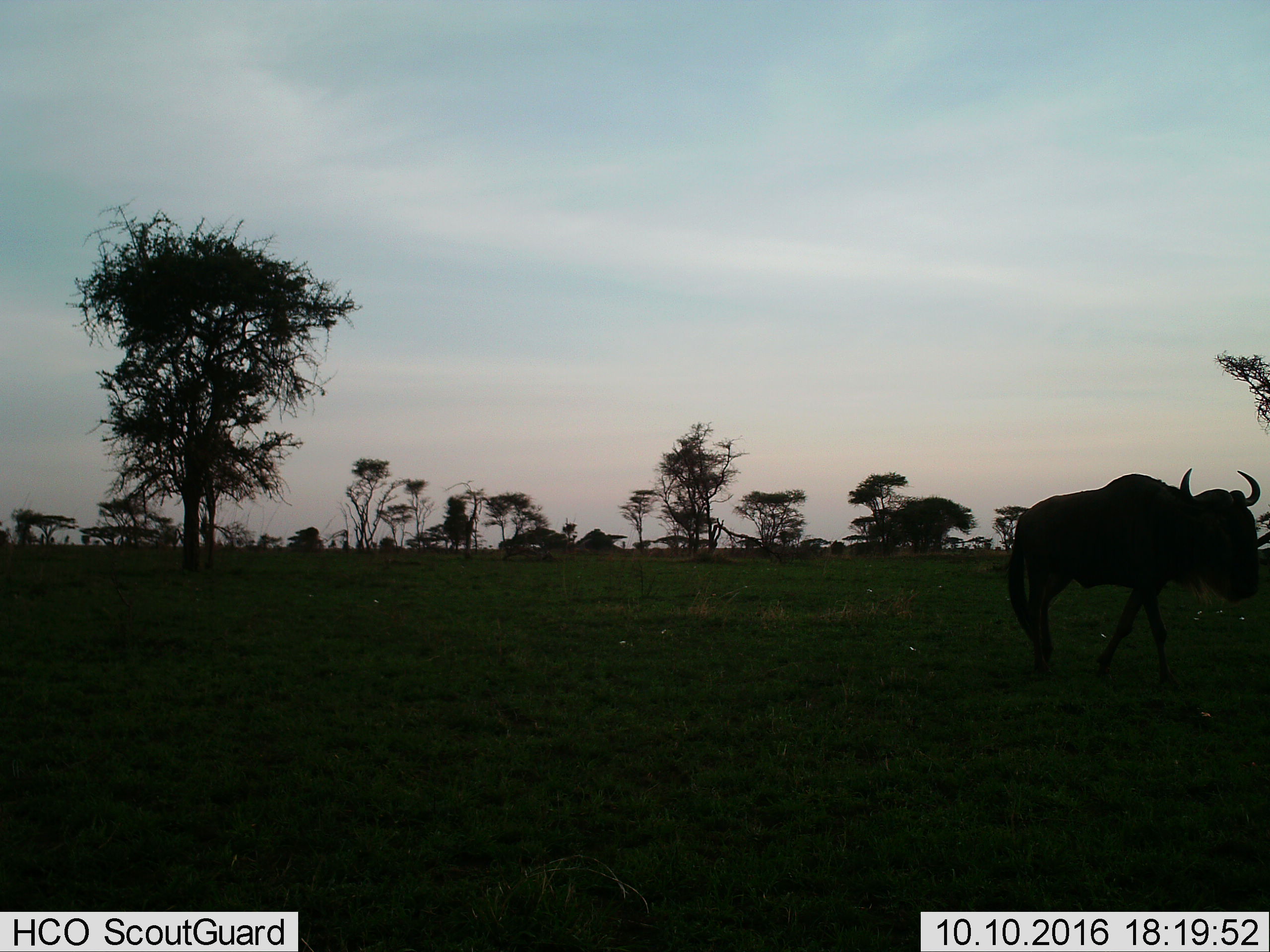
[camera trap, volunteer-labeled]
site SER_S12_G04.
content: unidentified animal